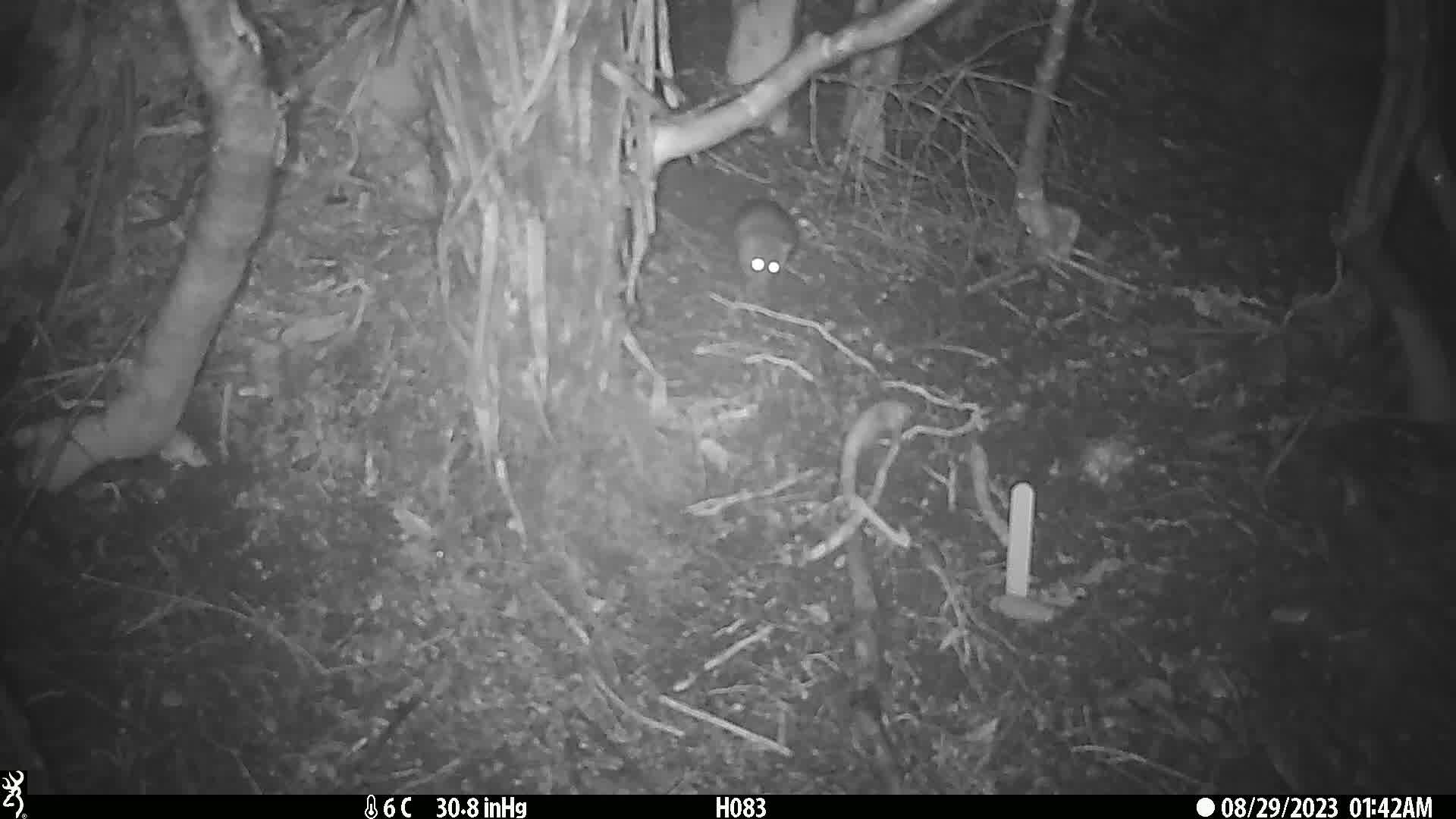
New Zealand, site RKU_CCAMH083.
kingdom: Animalia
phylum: Chordata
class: Mammalia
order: Rodentia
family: Muridae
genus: Rattus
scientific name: Rattus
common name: rat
Rat (Rattus).